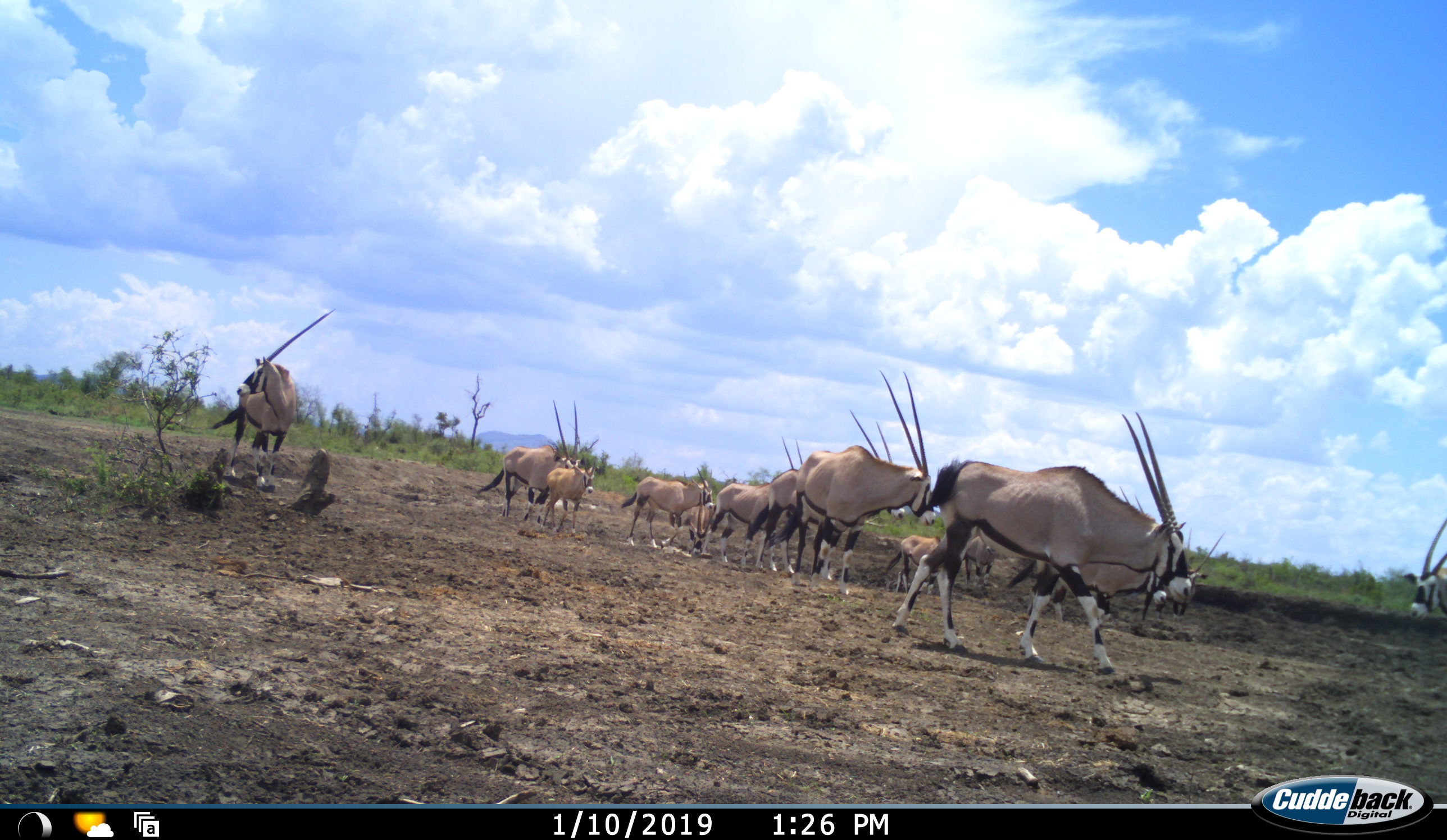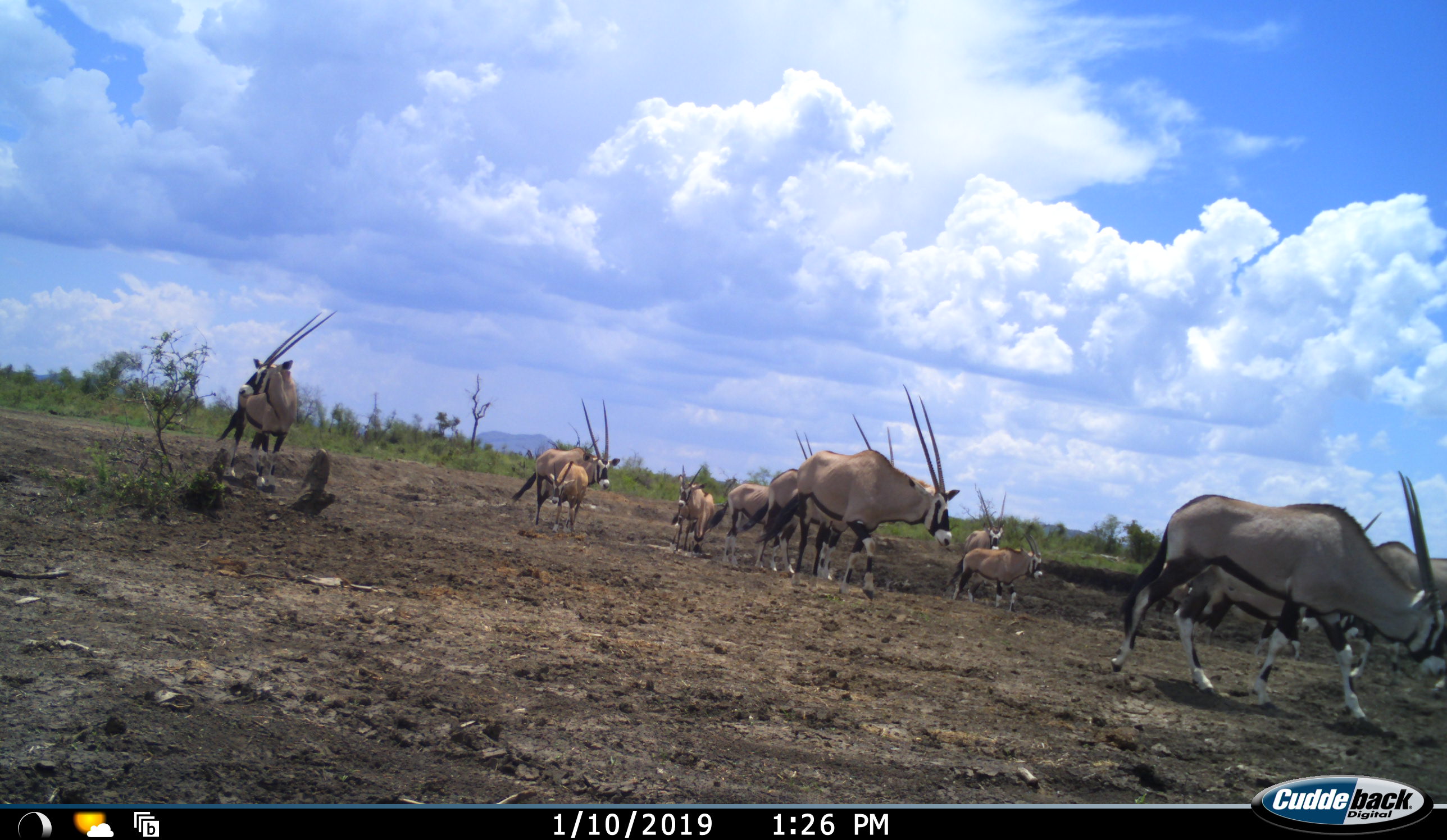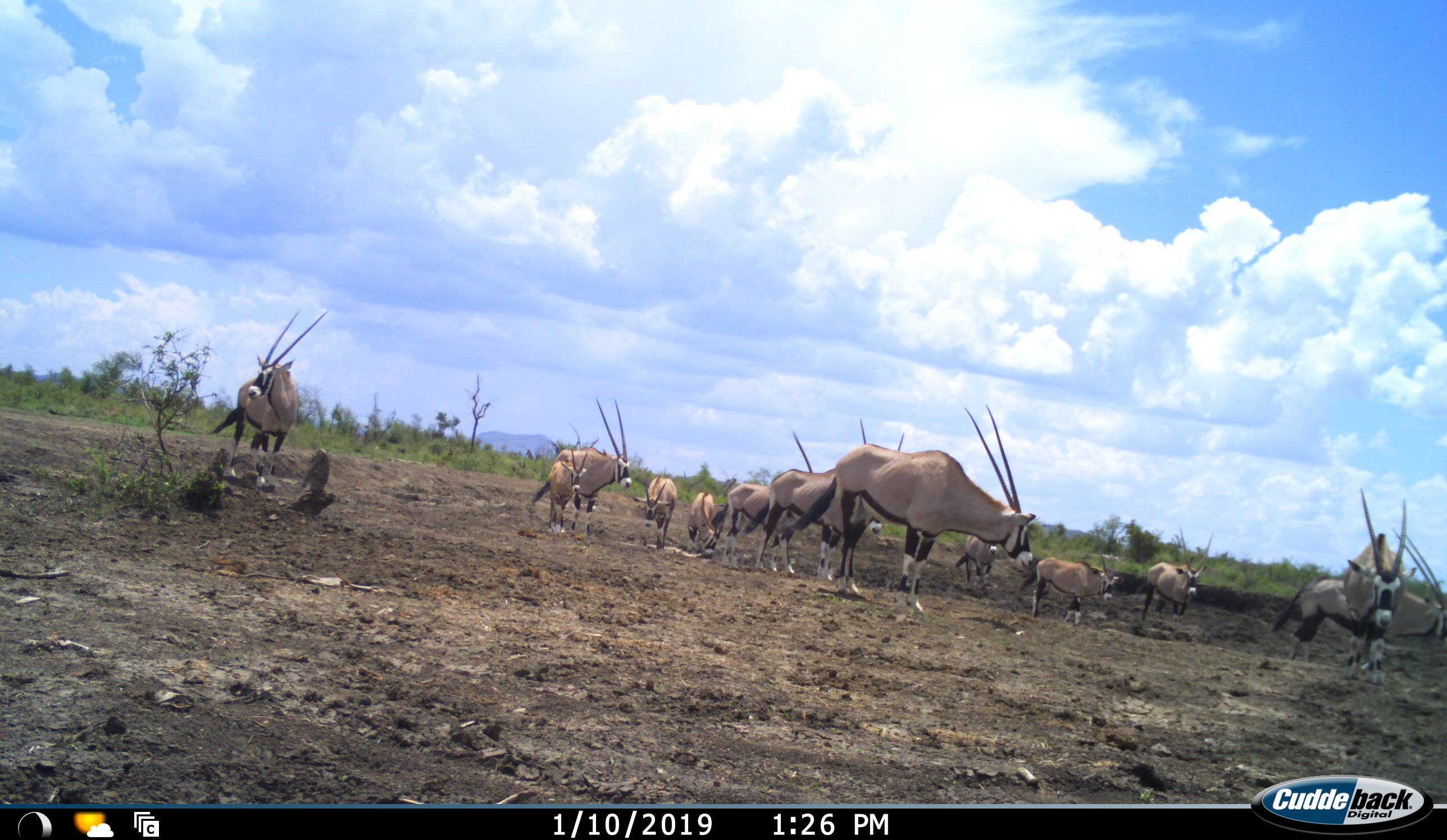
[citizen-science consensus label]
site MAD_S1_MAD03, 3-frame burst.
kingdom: Animalia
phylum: Chordata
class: Mammalia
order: Artiodactyla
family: Bovidae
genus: Oryx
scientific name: Oryx gazella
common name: gemsbok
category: oryx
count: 11-50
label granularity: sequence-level